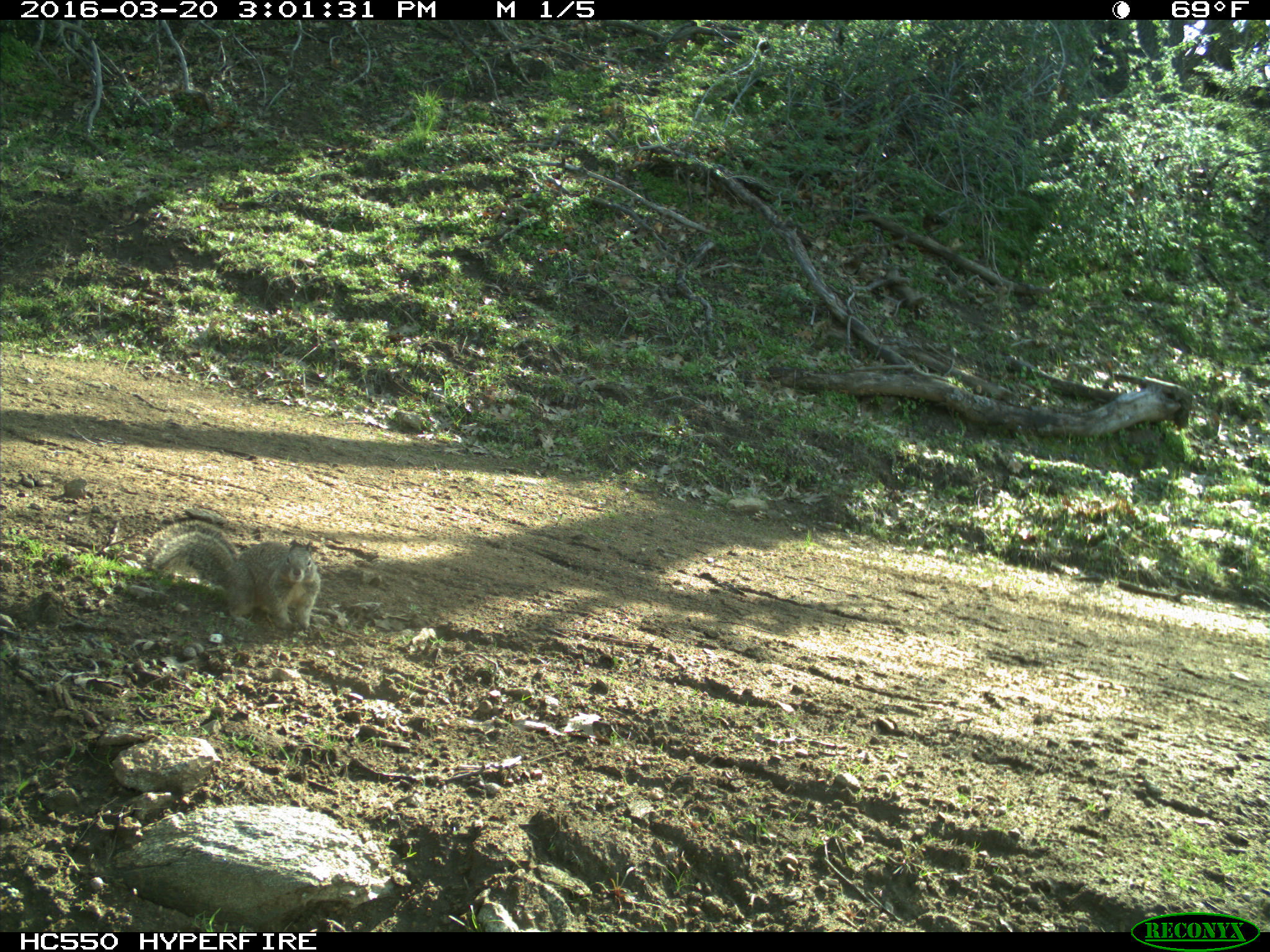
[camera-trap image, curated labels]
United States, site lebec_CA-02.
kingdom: Animalia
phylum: Chordata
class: Mammalia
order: Rodentia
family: Sciuridae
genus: Otospermophilus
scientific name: Otospermophilus beecheyi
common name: california ground squirrel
Otospermophilus beecheyi (california ground squirrel).